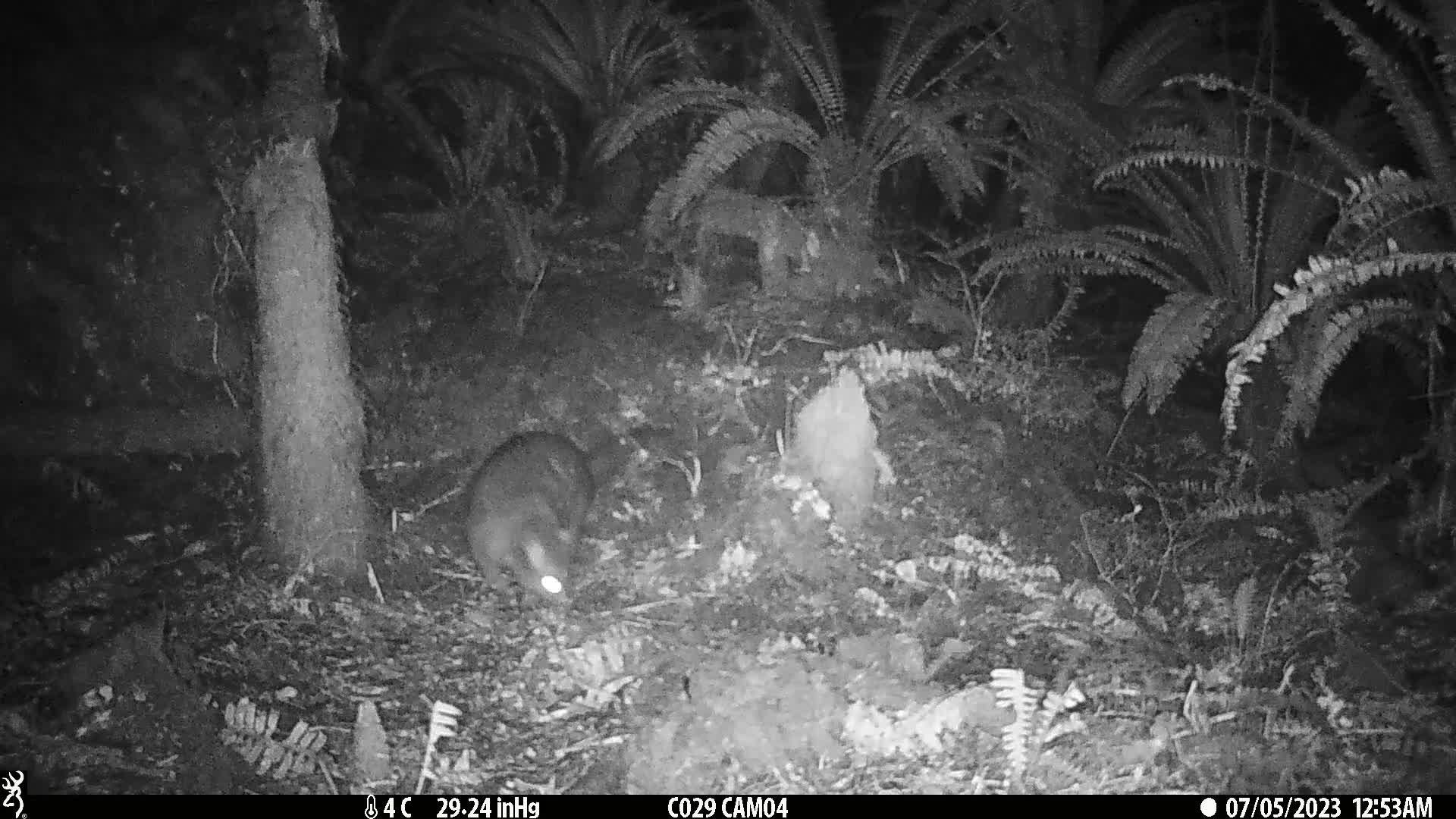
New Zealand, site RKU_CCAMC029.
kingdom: Animalia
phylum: Chordata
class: Mammalia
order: Diprotodontia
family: Phalangeridae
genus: Trichosurus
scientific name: Trichosurus vulpecula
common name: common brushtail possum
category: possum